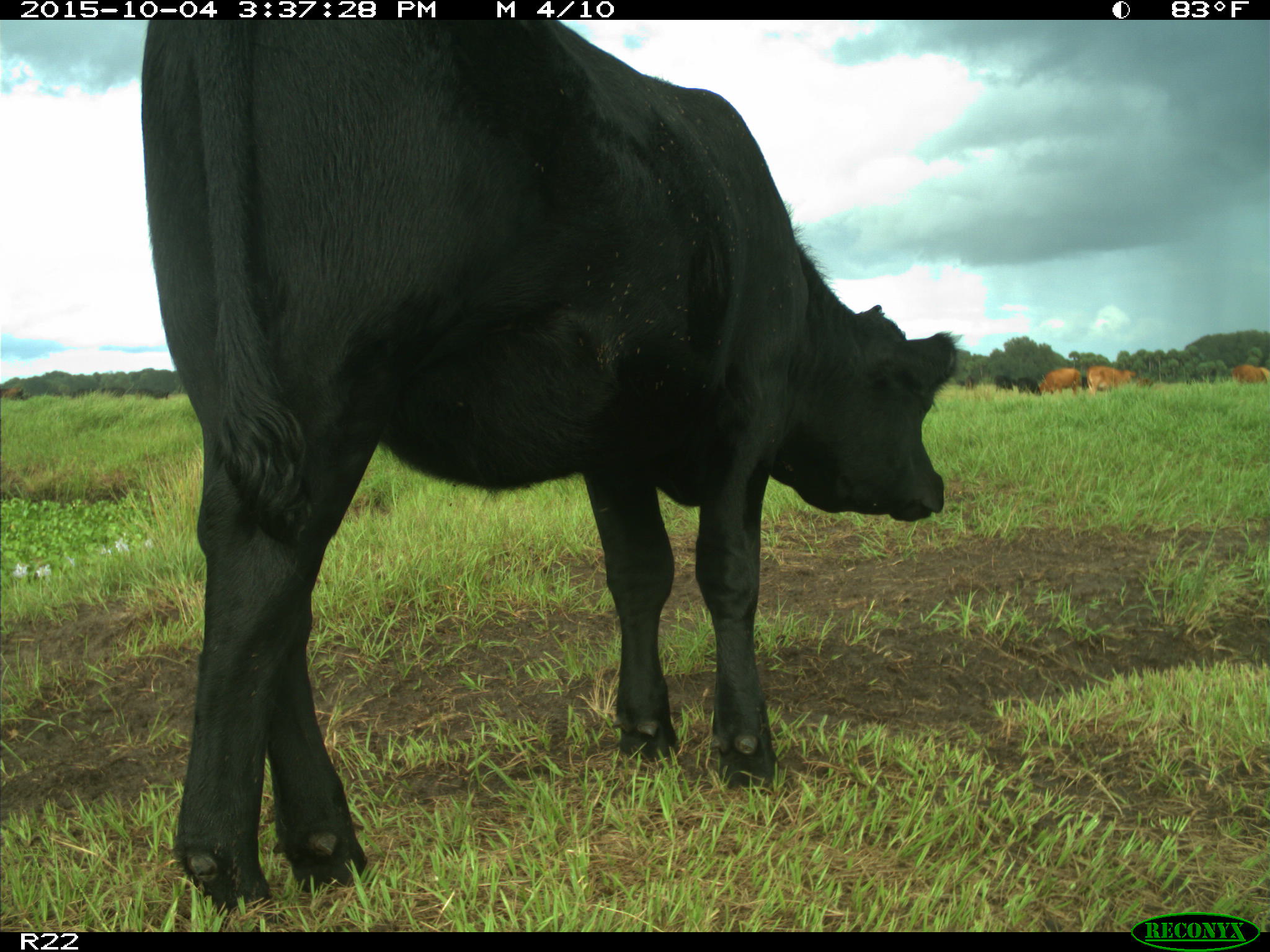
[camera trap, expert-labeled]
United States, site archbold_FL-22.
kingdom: Animalia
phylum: Chordata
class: Mammalia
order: Artiodactyla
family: Bovidae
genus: Bos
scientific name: Bos taurus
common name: domestic cow